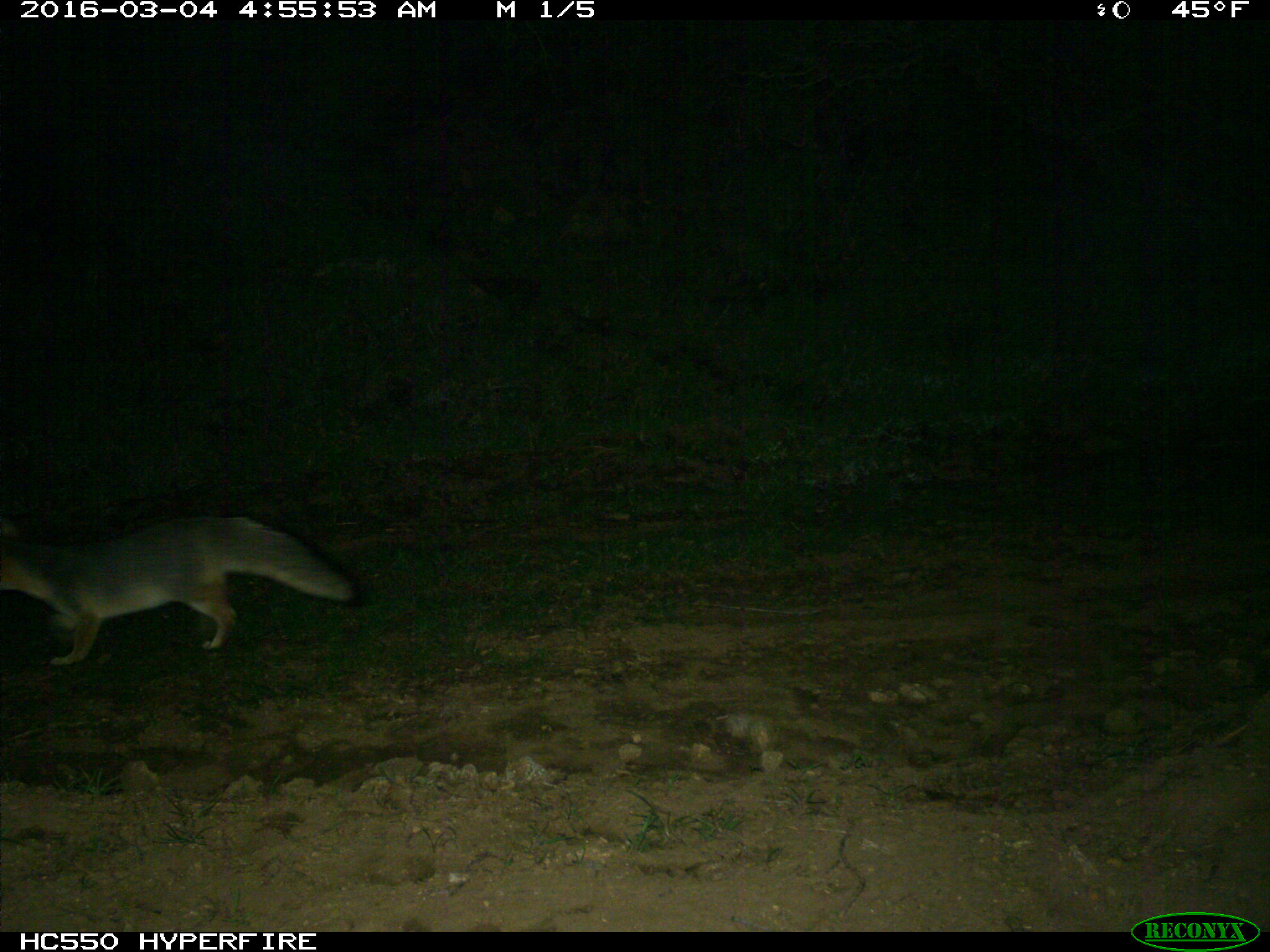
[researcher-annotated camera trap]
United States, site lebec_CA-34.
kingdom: Animalia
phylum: Chordata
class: Mammalia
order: Carnivora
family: Canidae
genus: Urocyon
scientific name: Urocyon cinereoargenteus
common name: gray fox